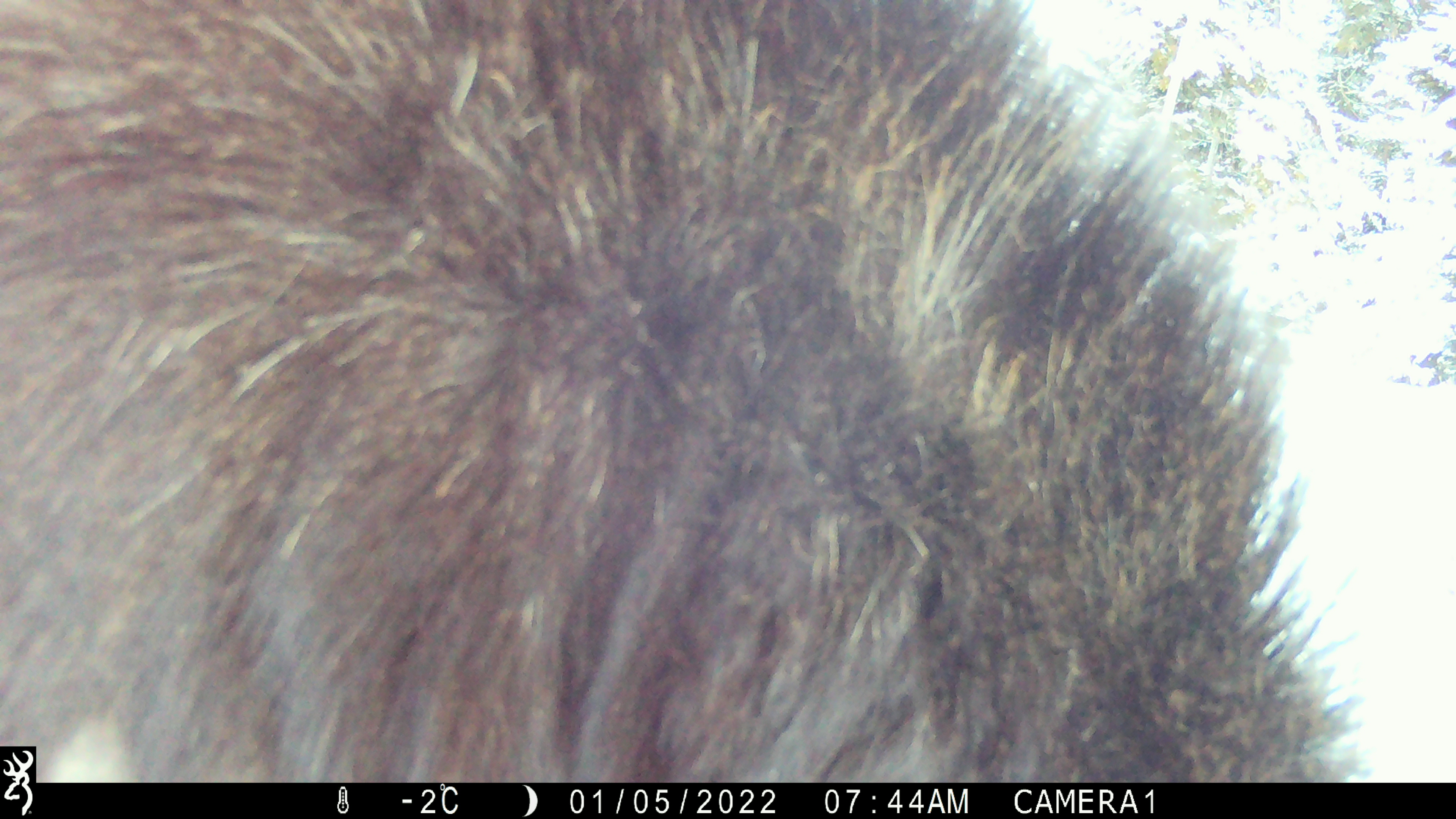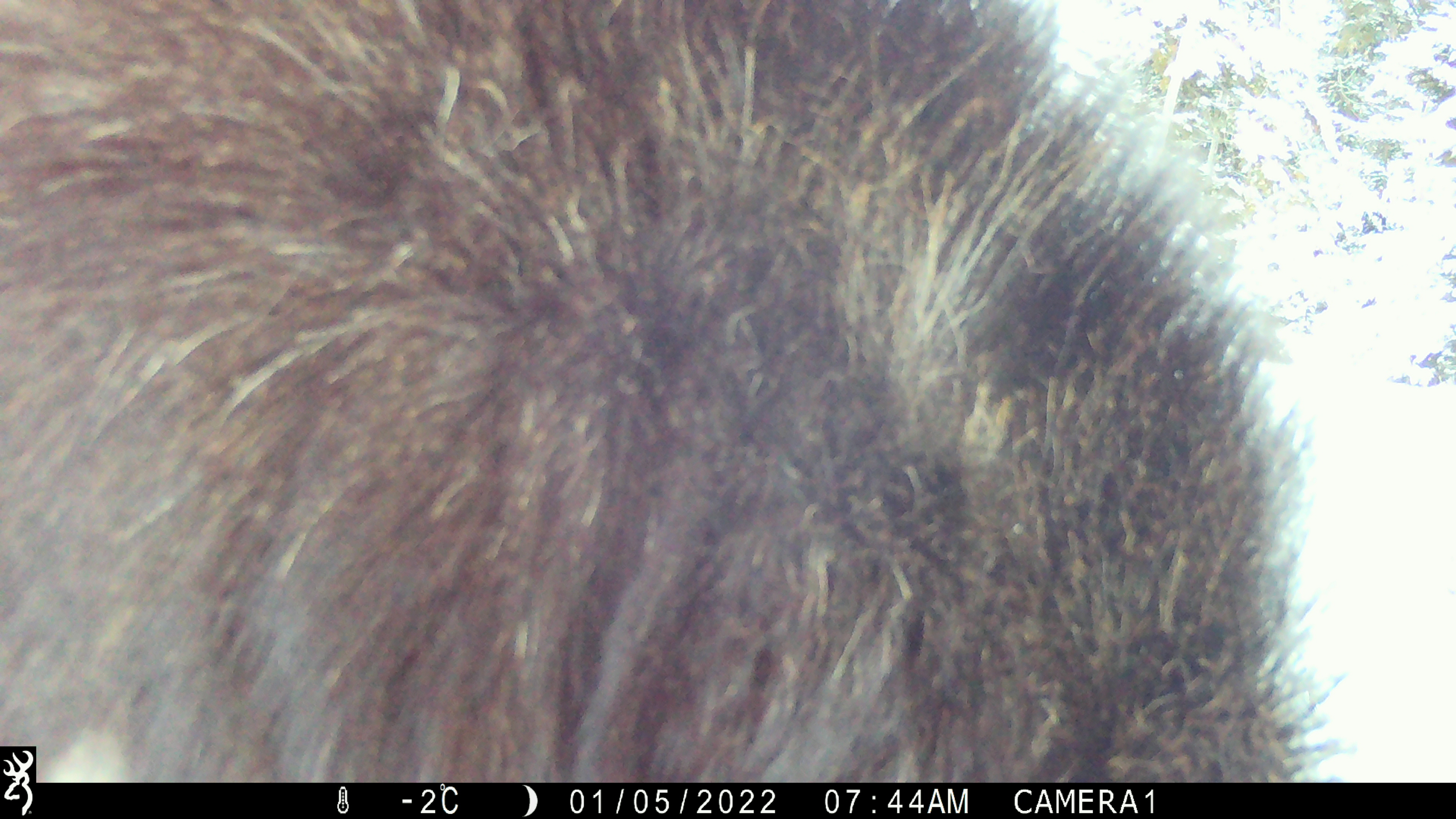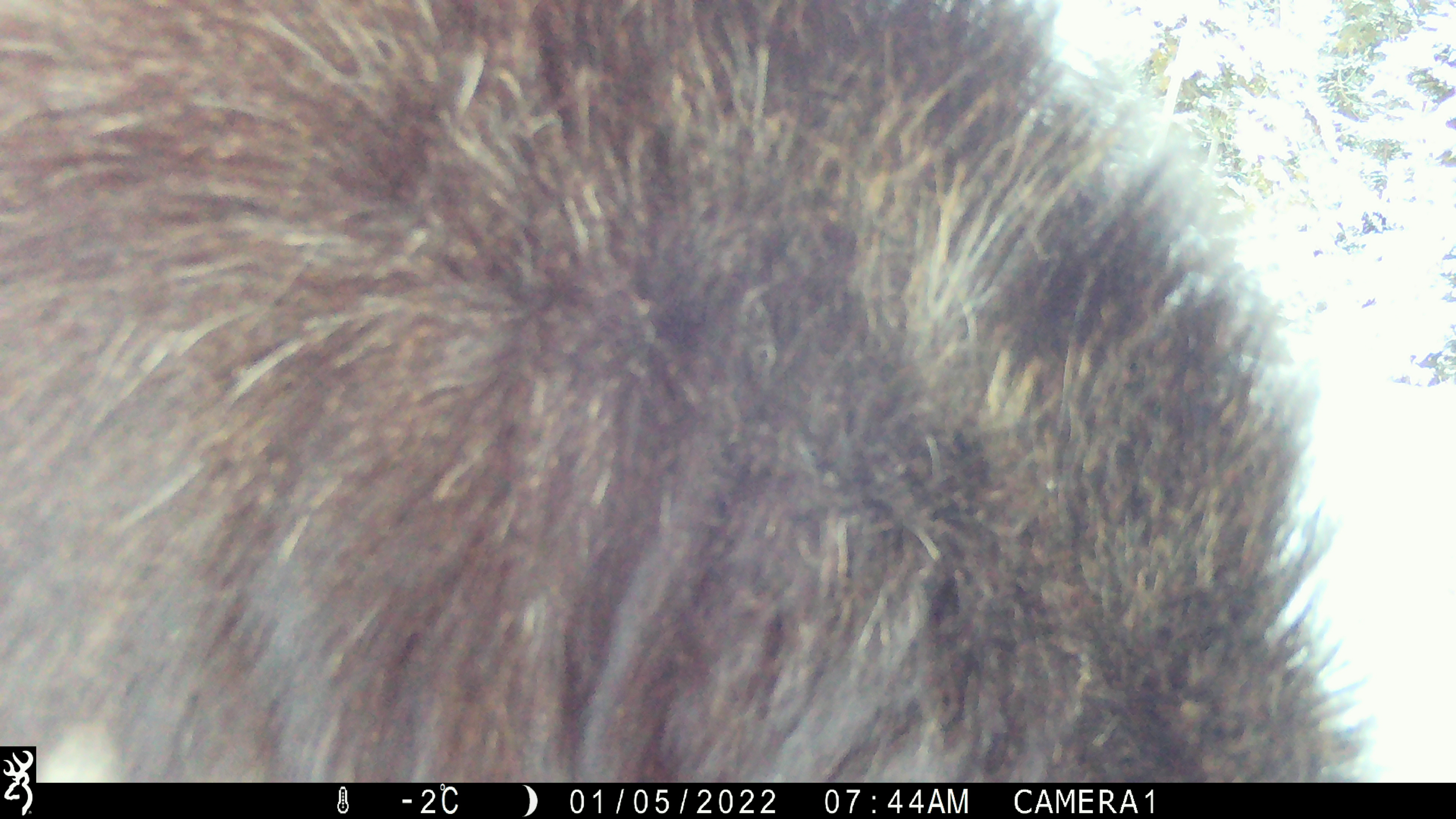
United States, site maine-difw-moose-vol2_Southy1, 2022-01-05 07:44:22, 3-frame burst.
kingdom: Animalia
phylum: Chordata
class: Mammalia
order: Artiodactyla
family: Cervidae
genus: Alces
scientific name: Alces alces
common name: moose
Moose (Alces alces).